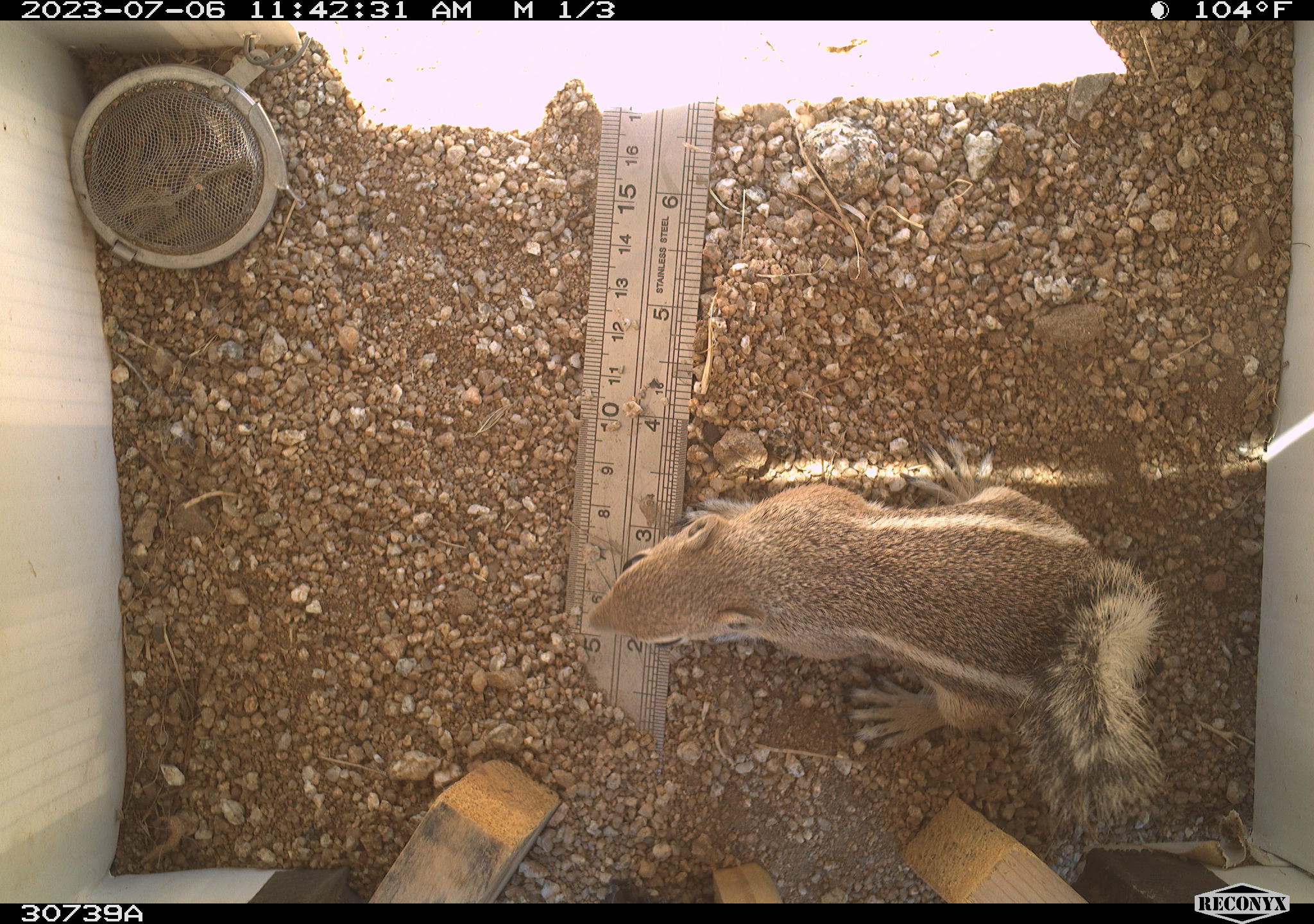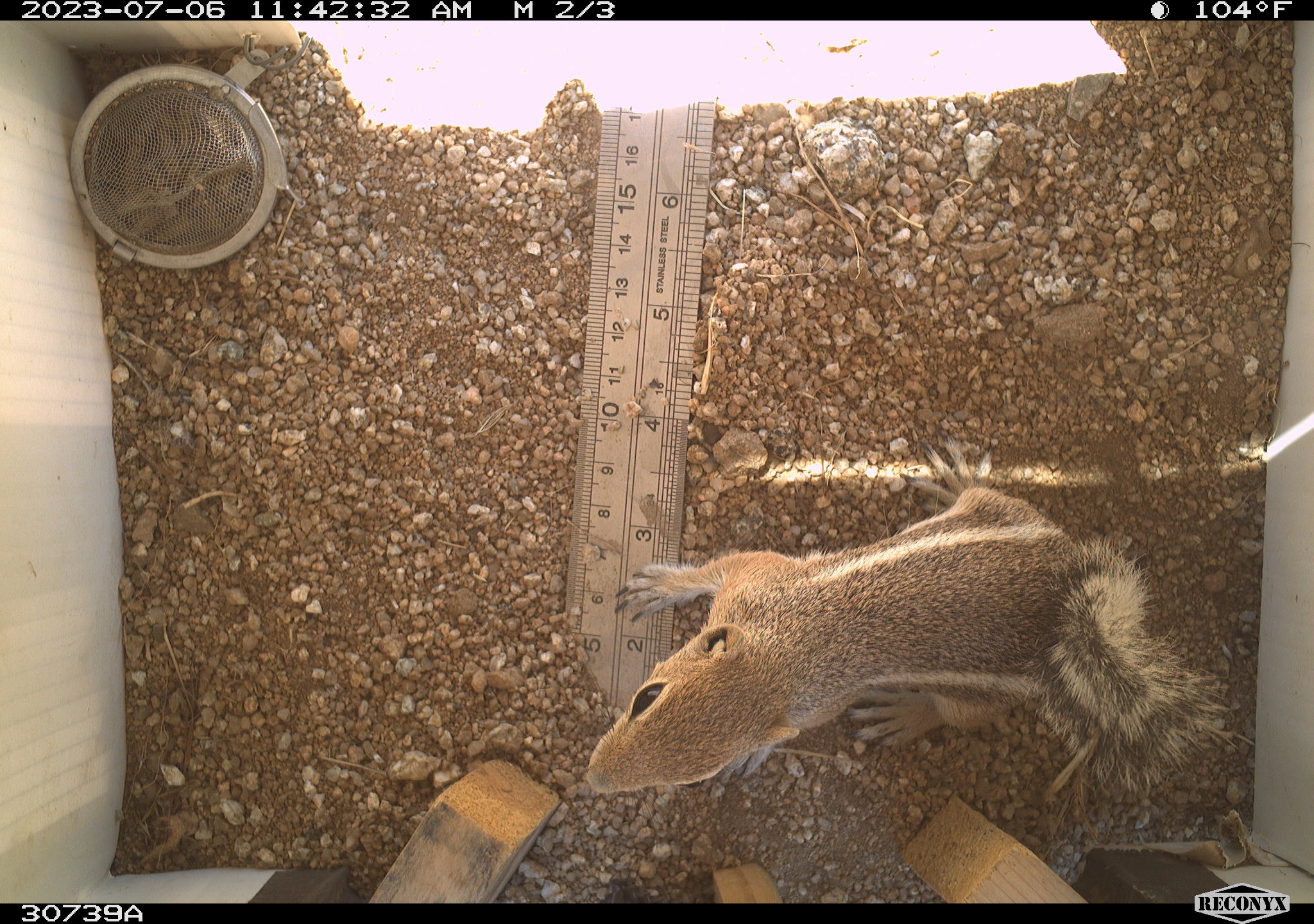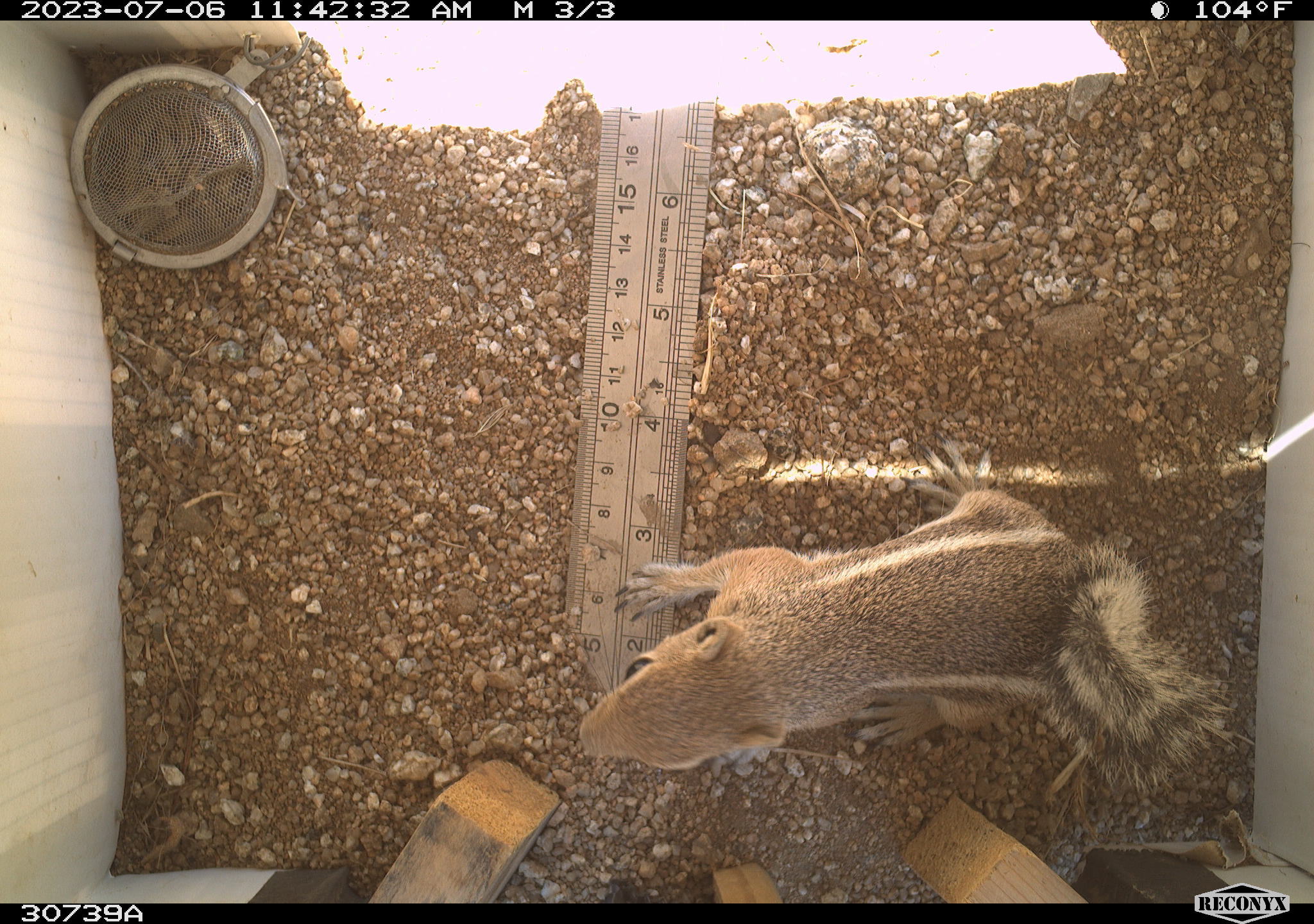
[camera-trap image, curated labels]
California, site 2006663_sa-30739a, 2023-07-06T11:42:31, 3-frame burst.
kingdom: Animalia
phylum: Chordata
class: Mammalia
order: Rodentia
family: Sciuridae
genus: Ammospermophilus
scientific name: Ammospermophilus leucurus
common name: white-tailed antelope squirrel